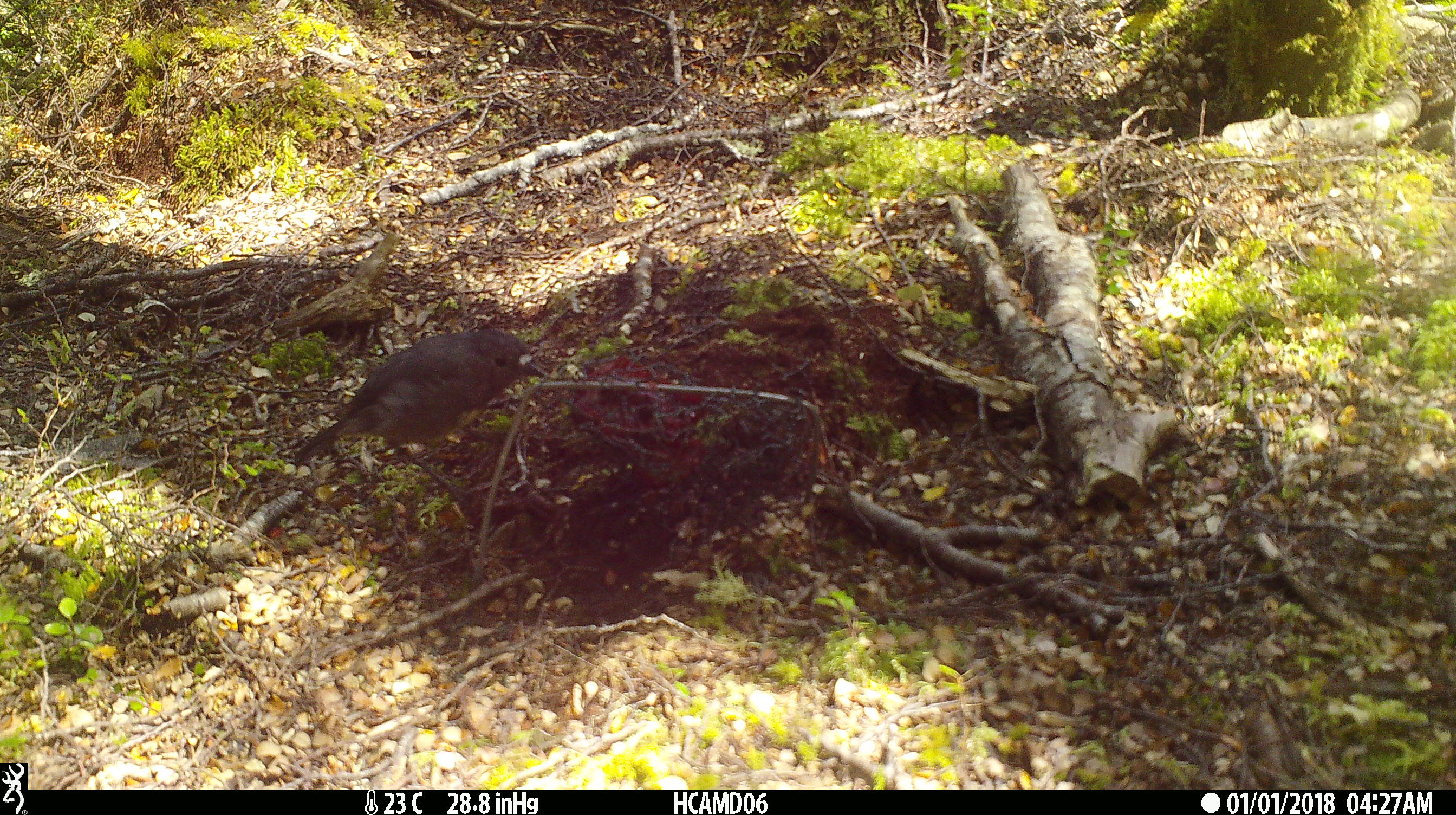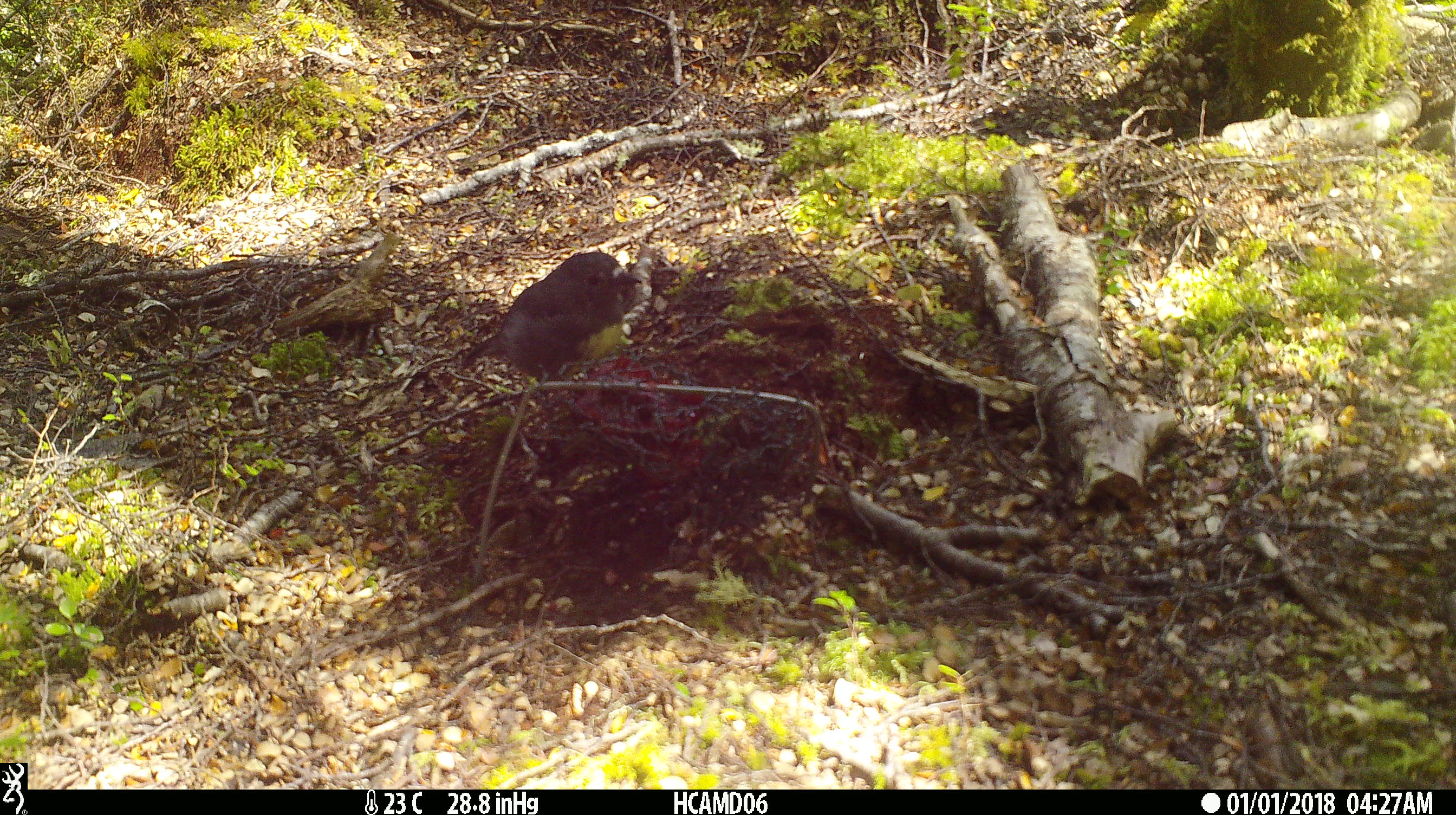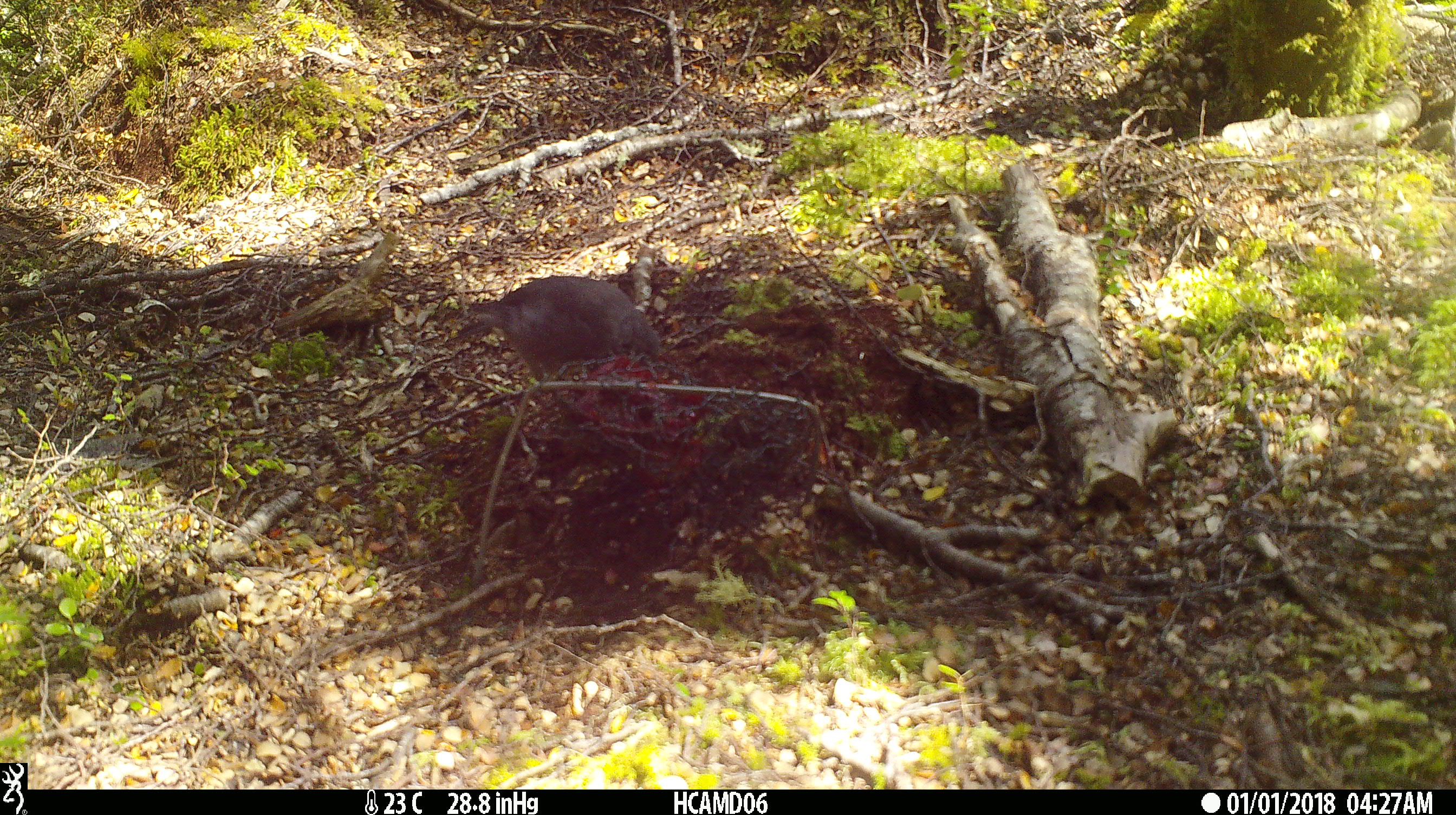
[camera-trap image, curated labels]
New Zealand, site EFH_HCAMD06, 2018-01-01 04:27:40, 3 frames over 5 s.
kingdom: Animalia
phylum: Chordata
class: Aves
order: Passeriformes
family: Petroicidae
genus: Petroica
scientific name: Petroica australis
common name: new zealand robin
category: robin